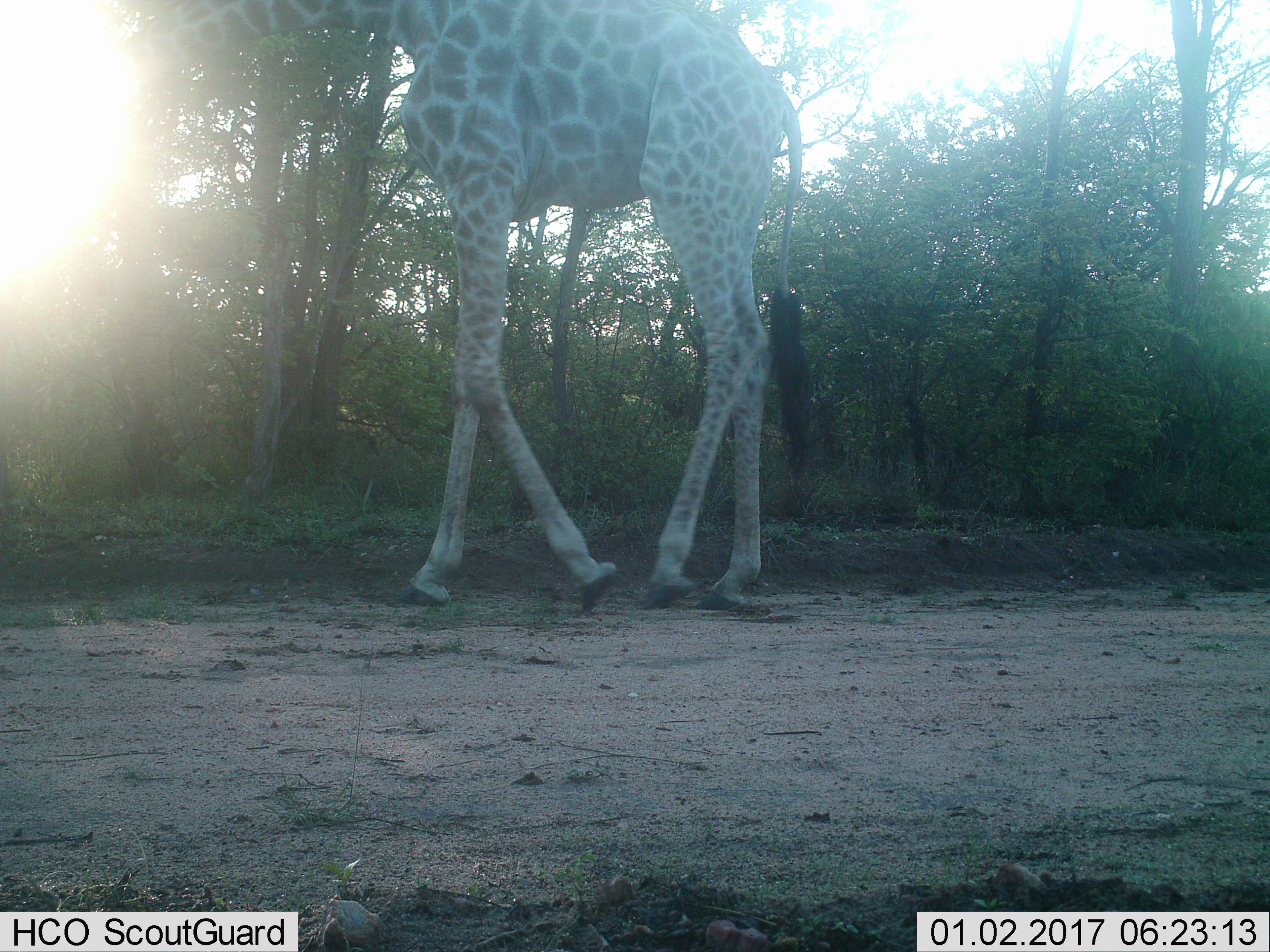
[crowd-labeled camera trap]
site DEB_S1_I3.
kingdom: Animalia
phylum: Chordata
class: Mammalia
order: Artiodactyla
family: Giraffidae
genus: Giraffa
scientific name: Giraffa camelopardalis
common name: giraffe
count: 1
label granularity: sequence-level